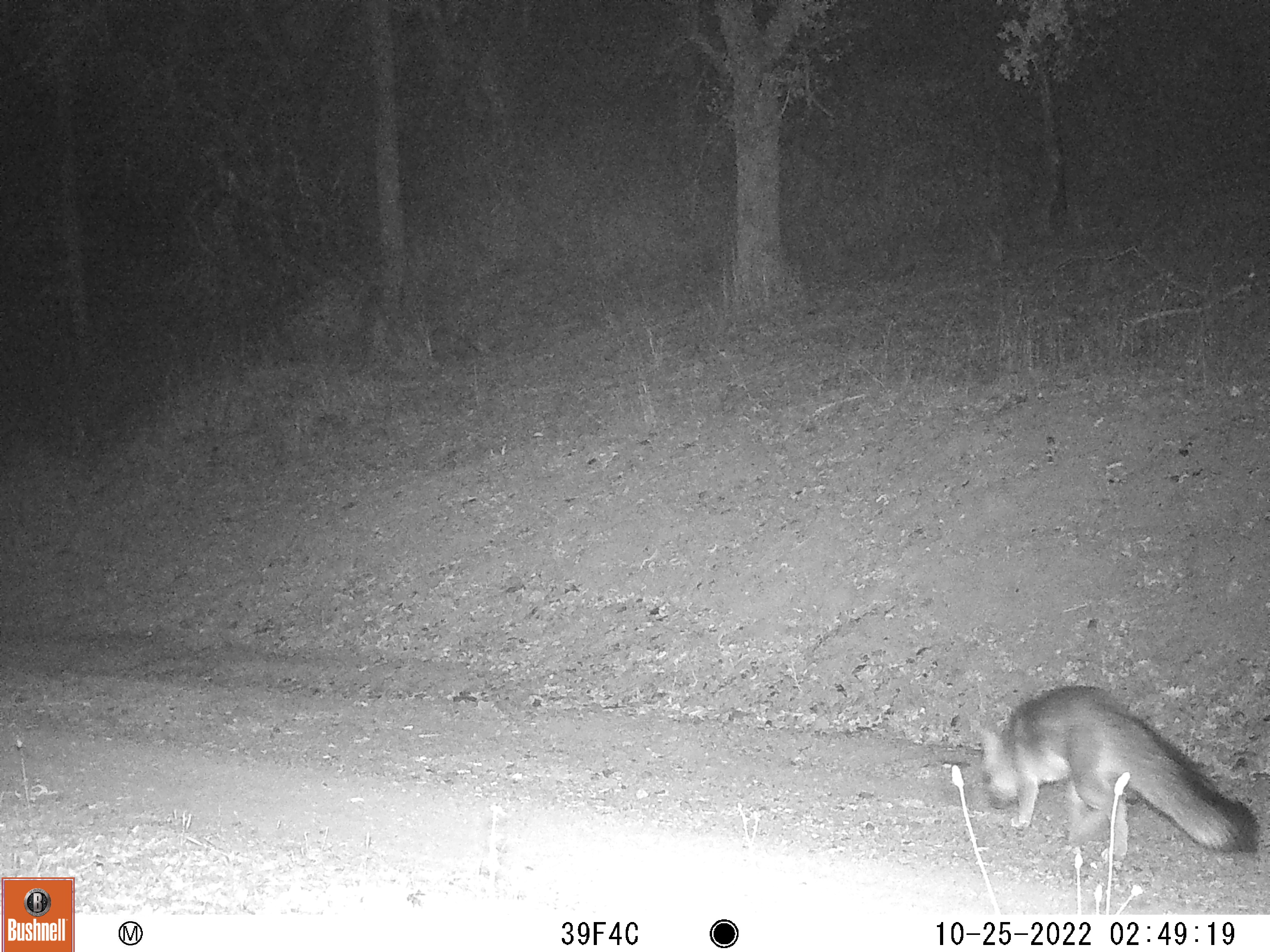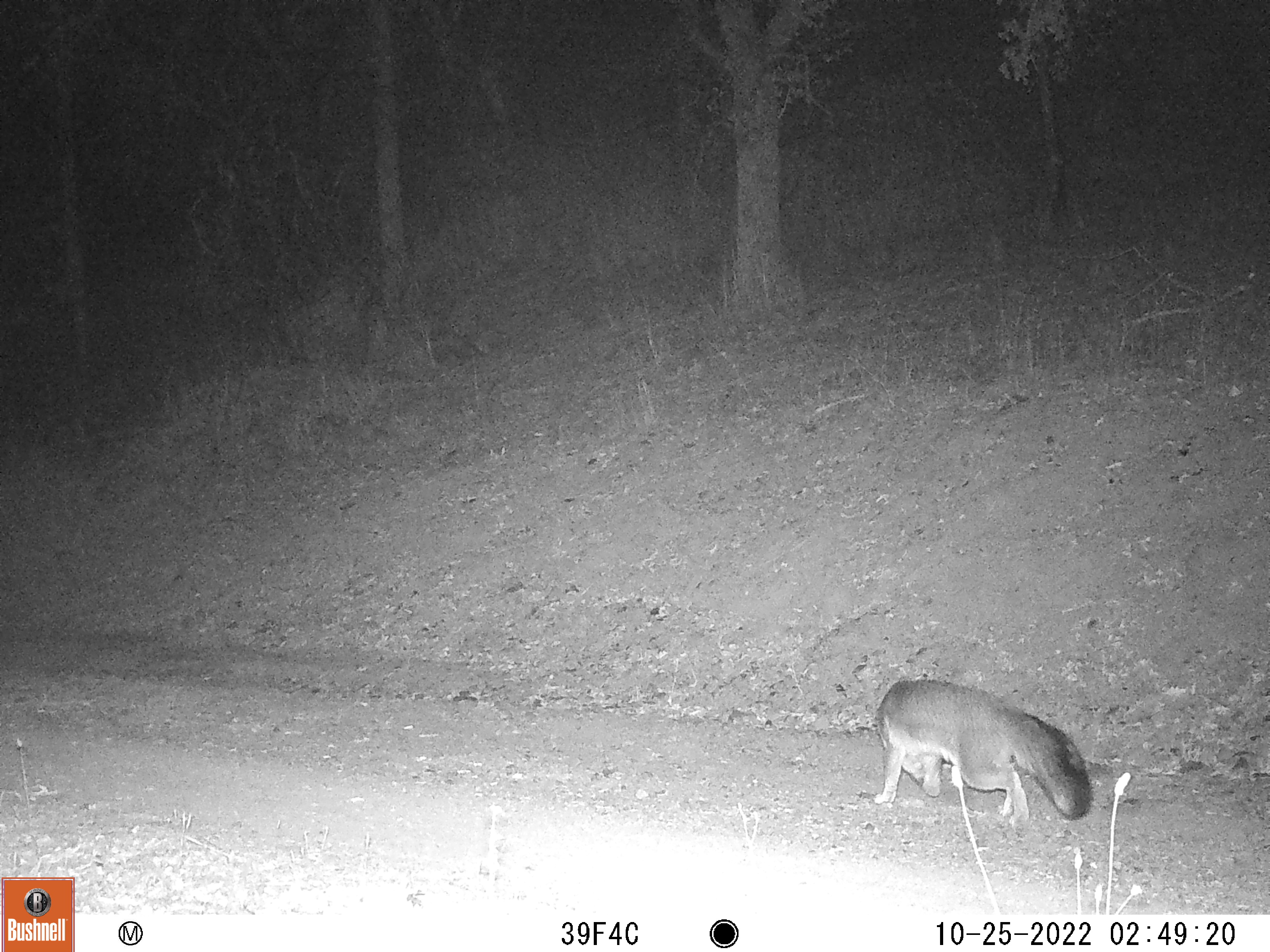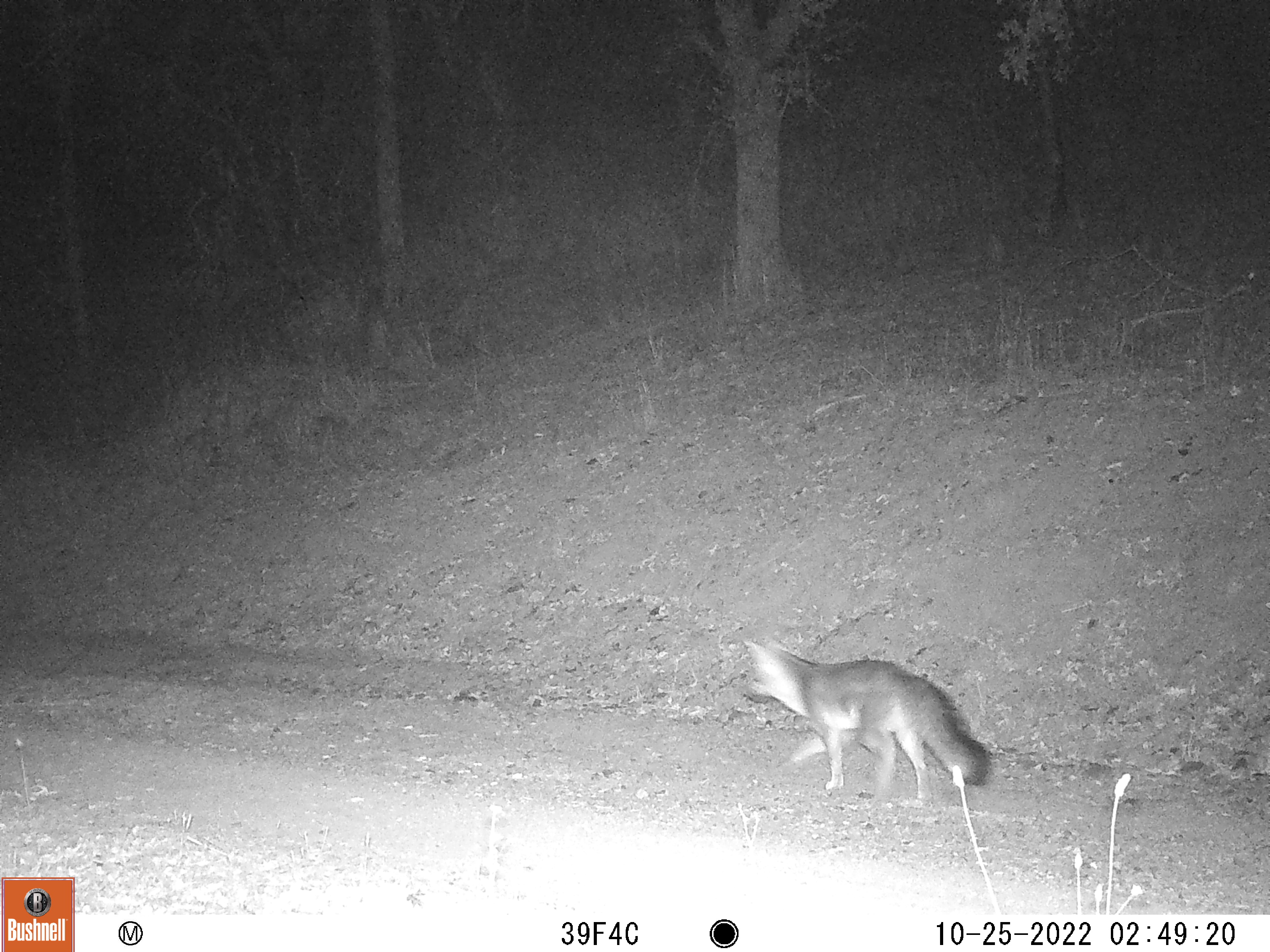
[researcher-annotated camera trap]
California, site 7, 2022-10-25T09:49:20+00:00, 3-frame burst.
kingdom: Animalia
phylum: Chordata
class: Mammalia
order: Carnivora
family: Canidae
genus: Urocyon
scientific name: Urocyon cinereoargenteus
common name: gray fox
Gray fox (Urocyon cinereoargenteus).